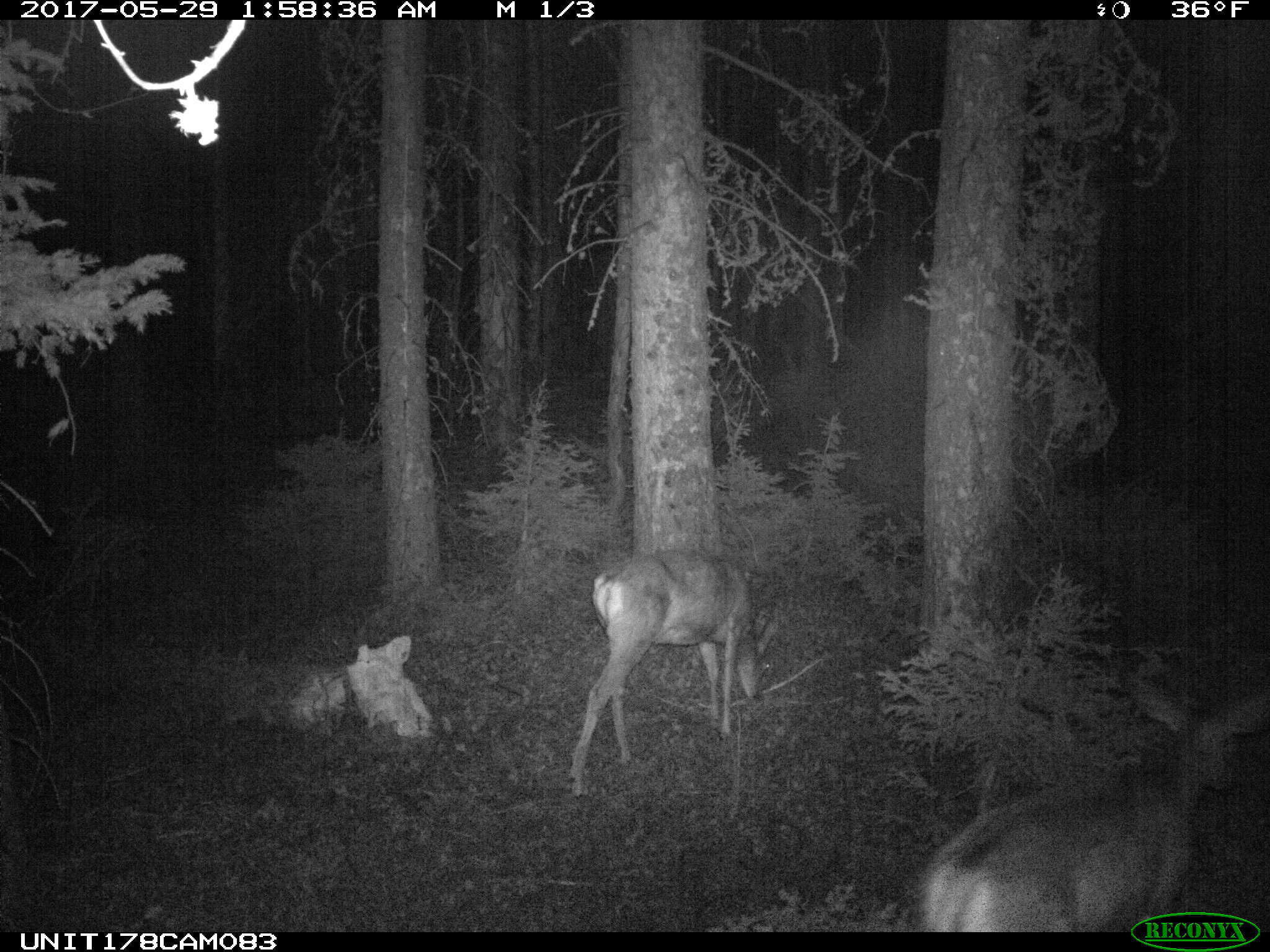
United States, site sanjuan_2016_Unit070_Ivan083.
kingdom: Animalia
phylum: Chordata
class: Mammalia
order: Artiodactyla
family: Cervidae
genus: Odocoileus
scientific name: Odocoileus hemionus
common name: mule deer